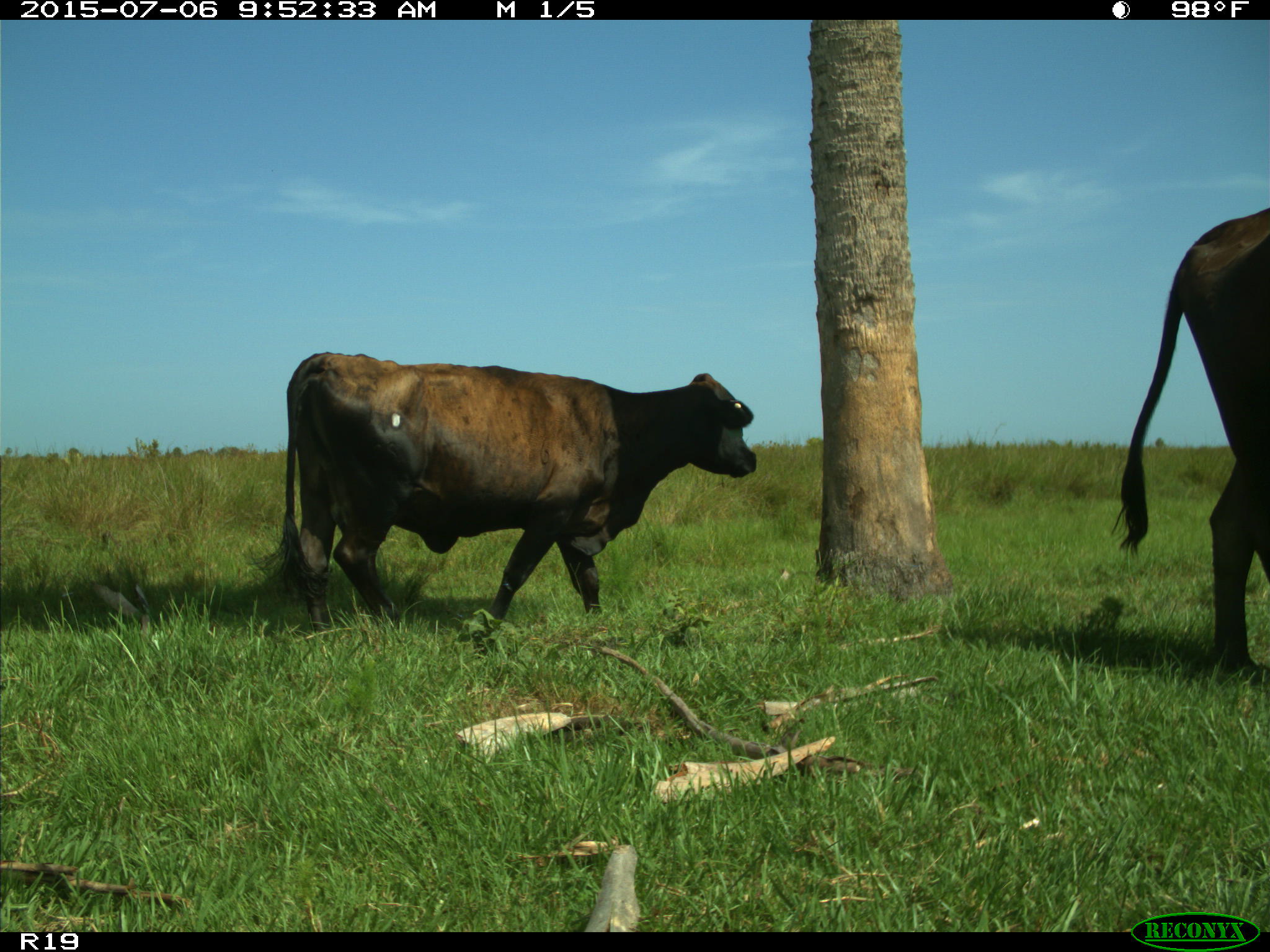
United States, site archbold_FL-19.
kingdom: Animalia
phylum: Chordata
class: Mammalia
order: Artiodactyla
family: Bovidae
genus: Bos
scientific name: Bos taurus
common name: domestic cow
Bos taurus (domestic cow).